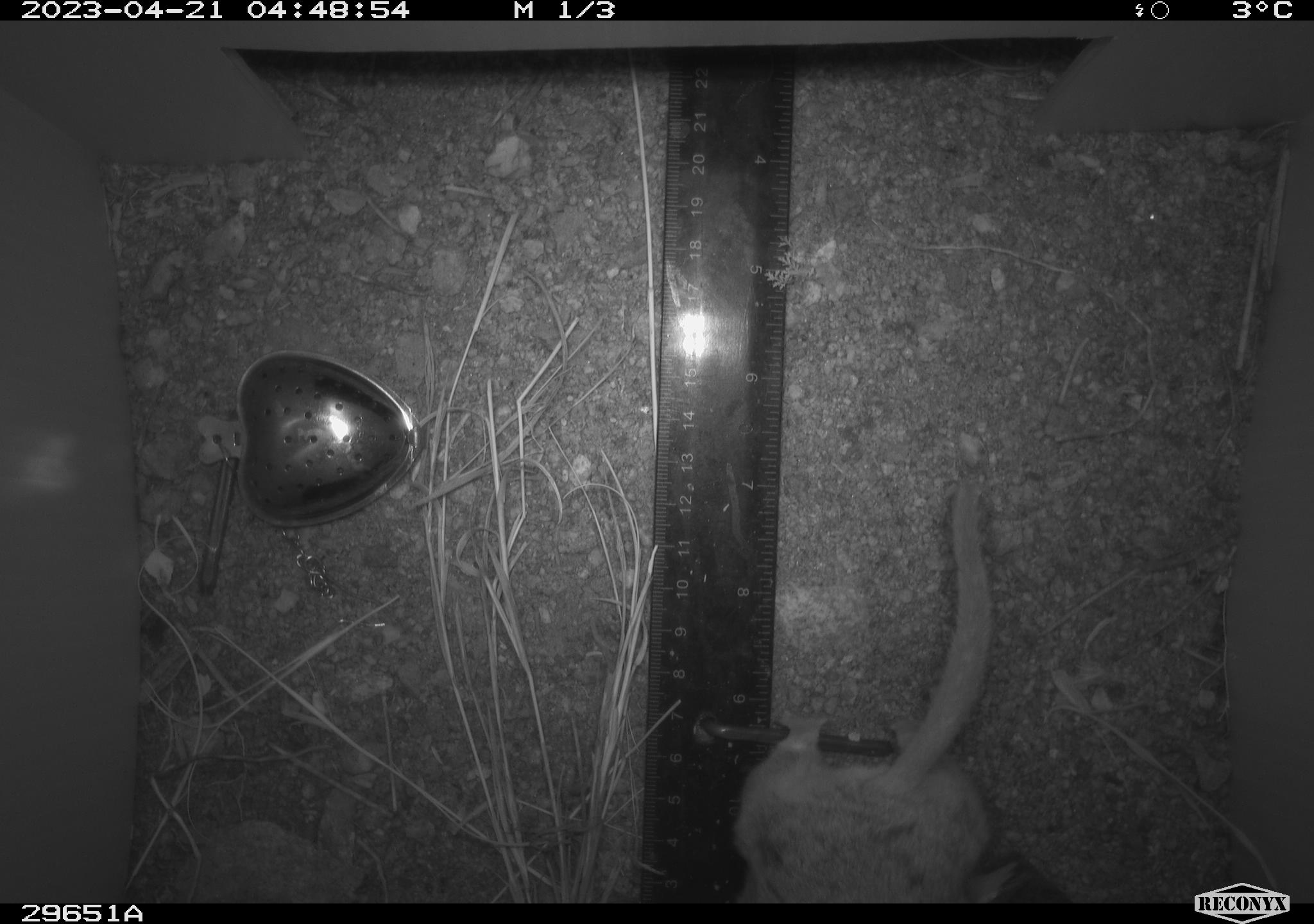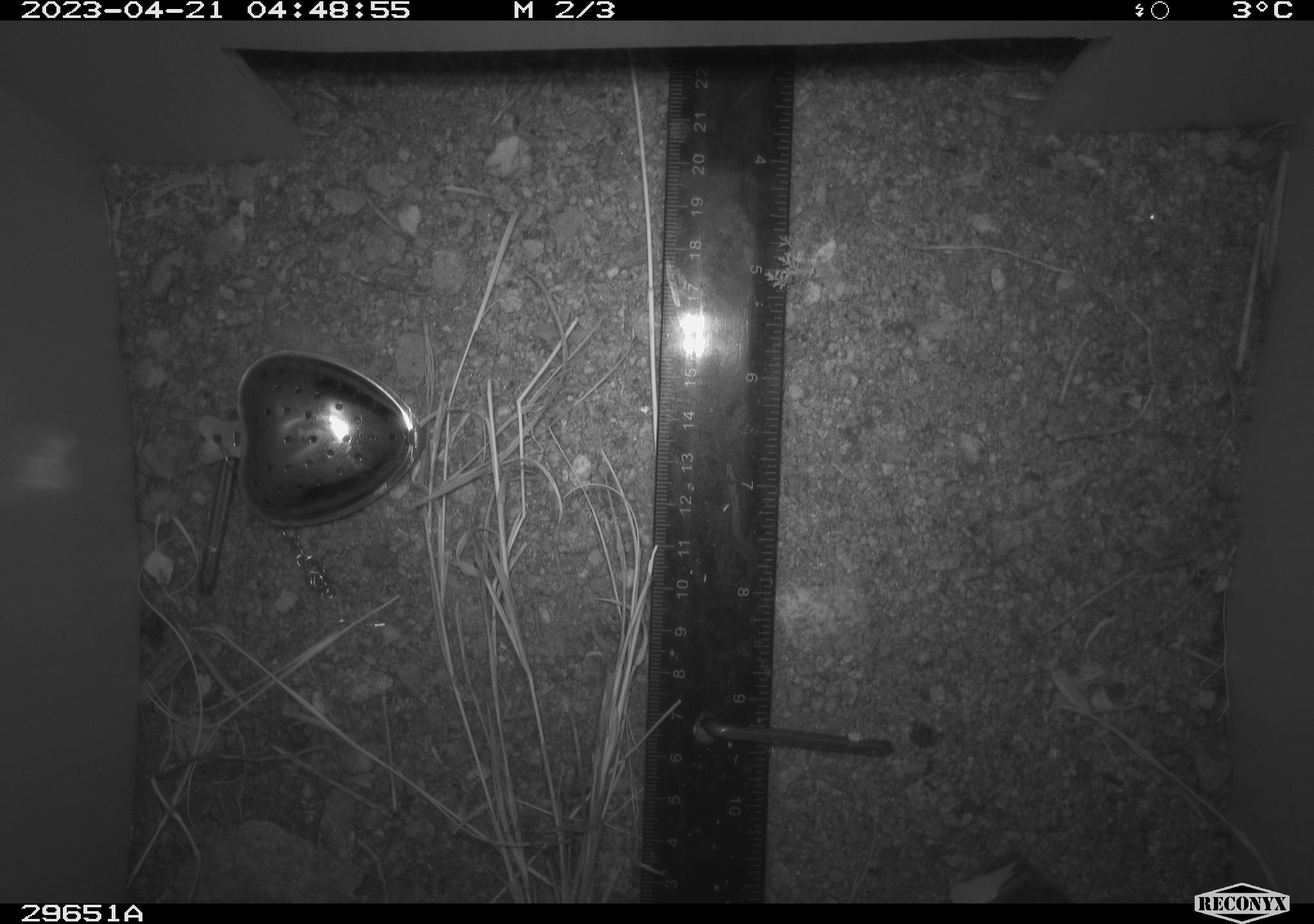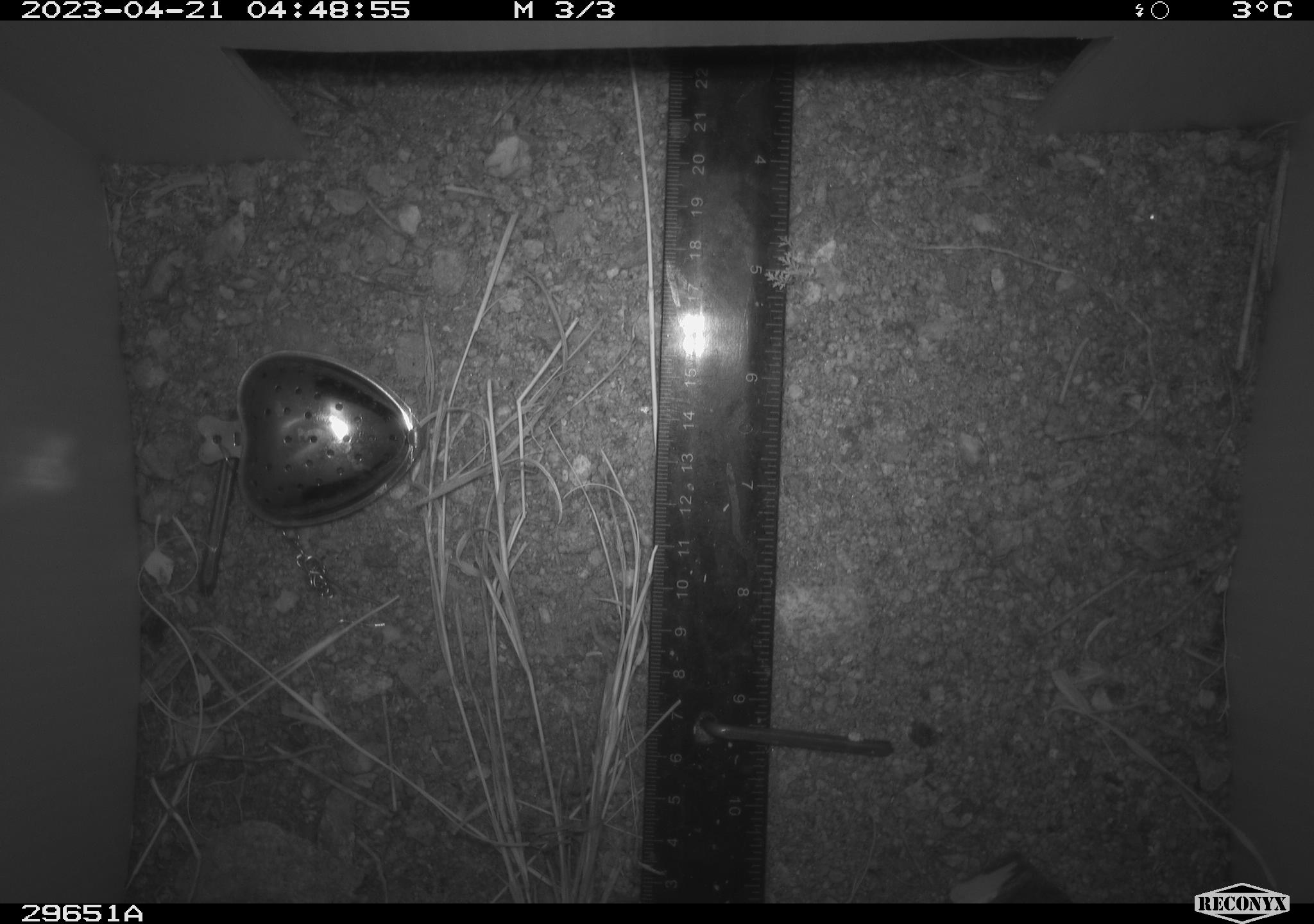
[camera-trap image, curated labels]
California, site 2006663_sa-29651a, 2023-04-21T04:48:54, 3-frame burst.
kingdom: Animalia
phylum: Chordata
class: Mammalia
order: Rodentia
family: Cricetidae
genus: Neotoma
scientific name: Neotoma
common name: pack rat or woodrat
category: neotoma species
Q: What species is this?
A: Neotoma species (pack rat or woodrat) (Neotoma).